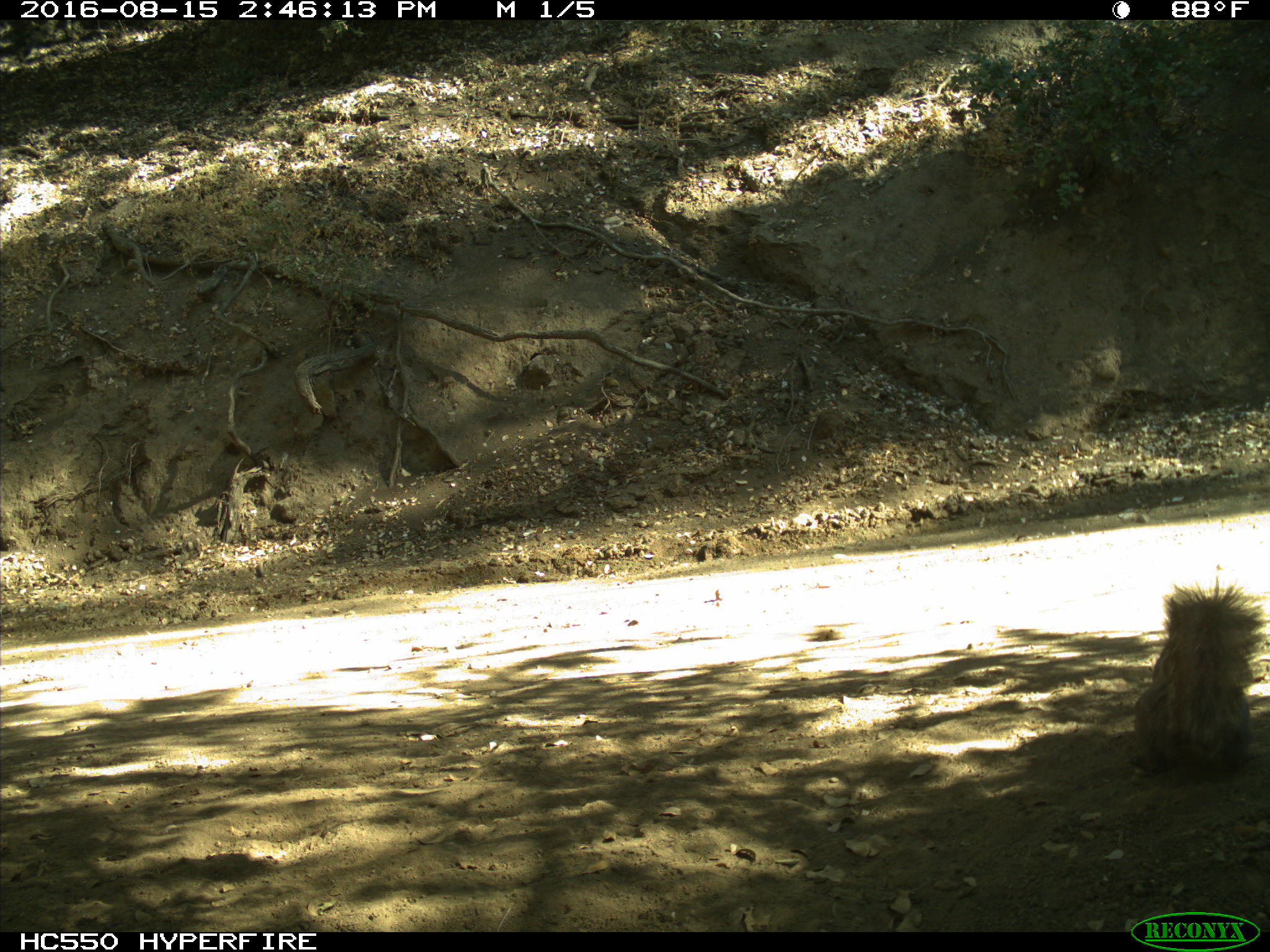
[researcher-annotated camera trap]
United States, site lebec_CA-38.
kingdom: Animalia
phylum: Chordata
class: Mammalia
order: Rodentia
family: Sciuridae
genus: Sciurus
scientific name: Sciurus carolinensis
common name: eastern gray squirrel